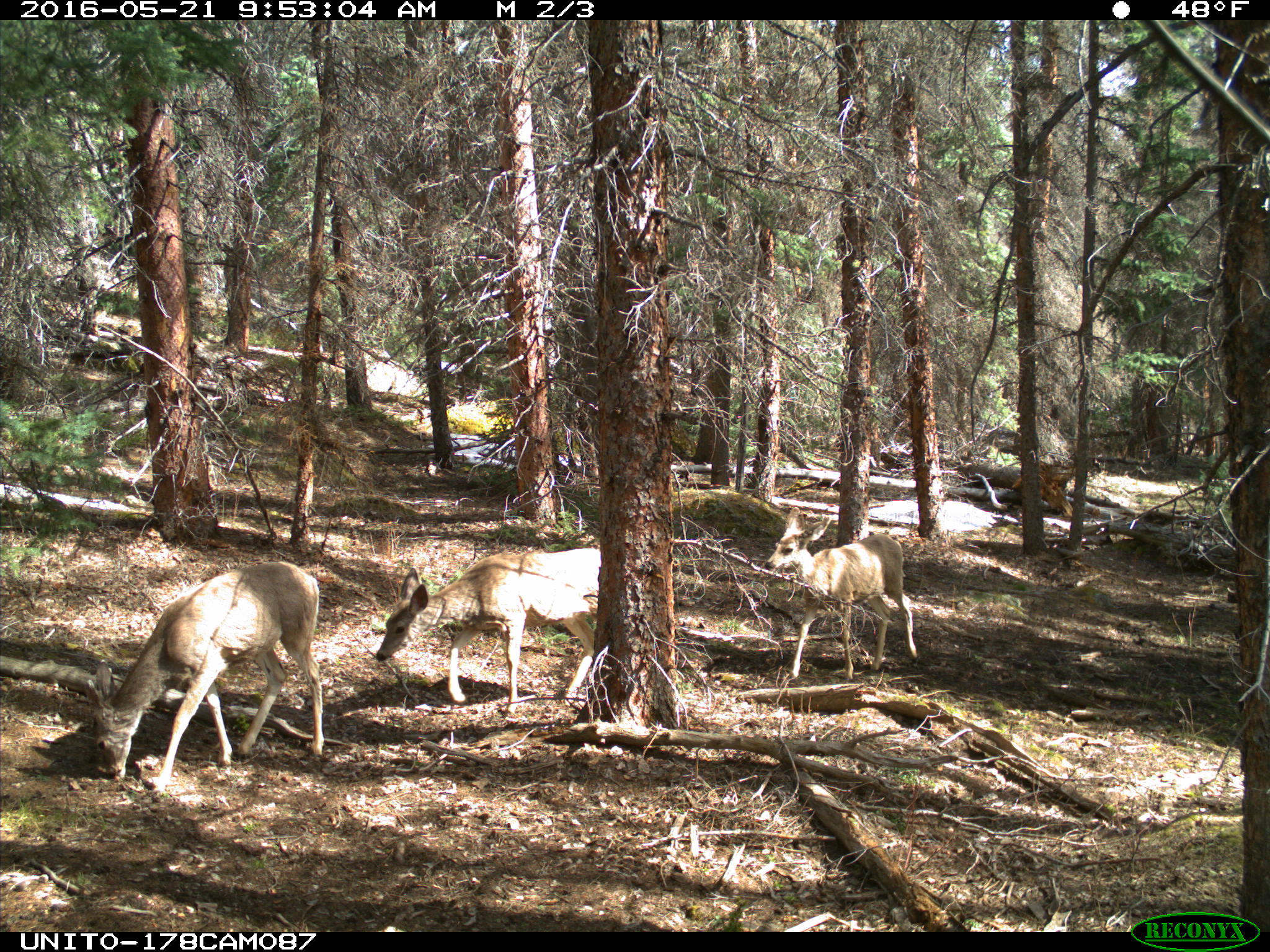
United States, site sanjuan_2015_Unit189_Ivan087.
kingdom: Animalia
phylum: Chordata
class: Mammalia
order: Artiodactyla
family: Cervidae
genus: Odocoileus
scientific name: Odocoileus hemionus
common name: mule deer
Odocoileus hemionus (mule deer).